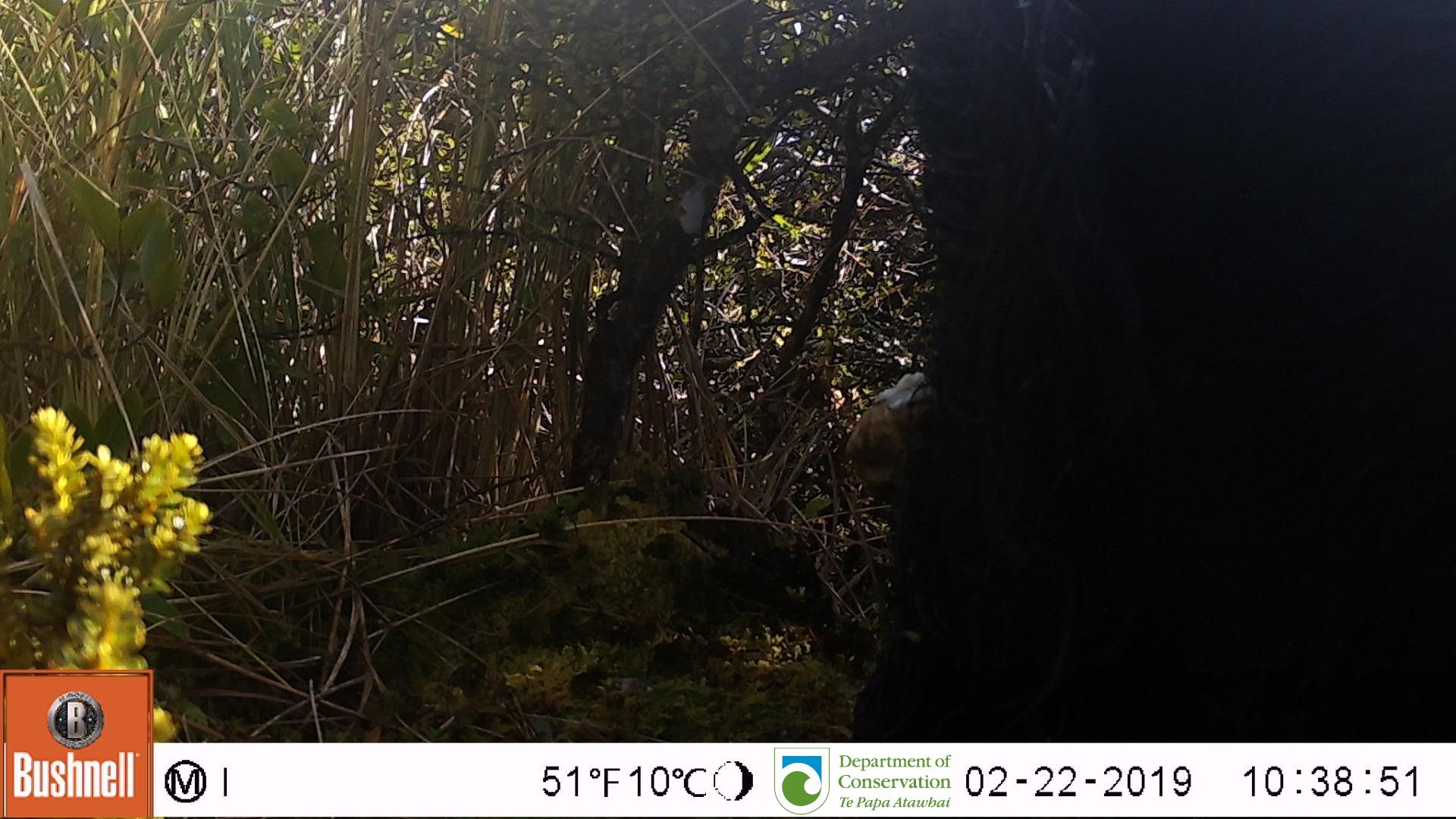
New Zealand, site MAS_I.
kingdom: Animalia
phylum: Chordata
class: Mammalia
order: Artiodactyla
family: Suidae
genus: Sus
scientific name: Sus scrofa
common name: pig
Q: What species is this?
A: Pig (Sus scrofa).